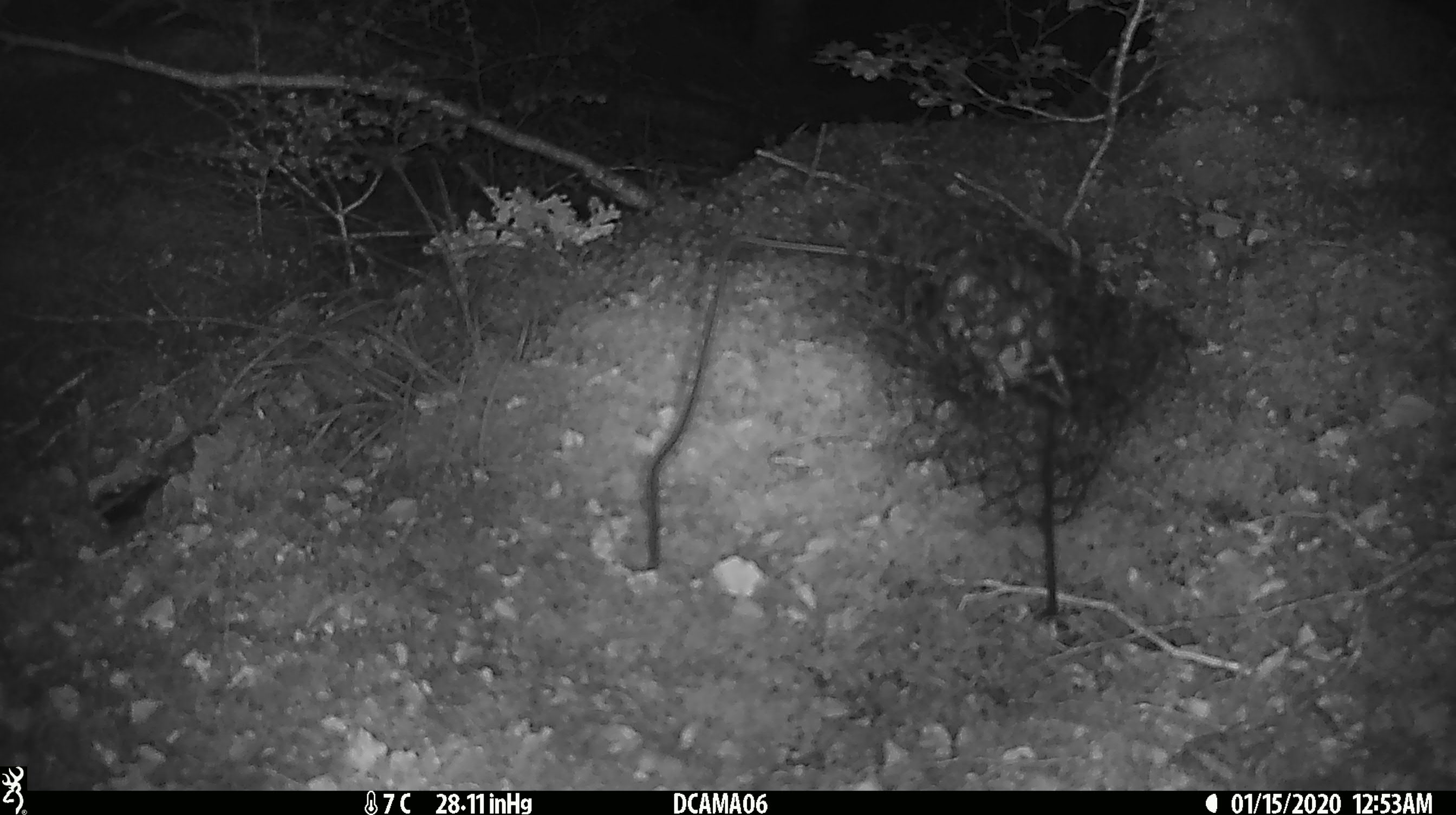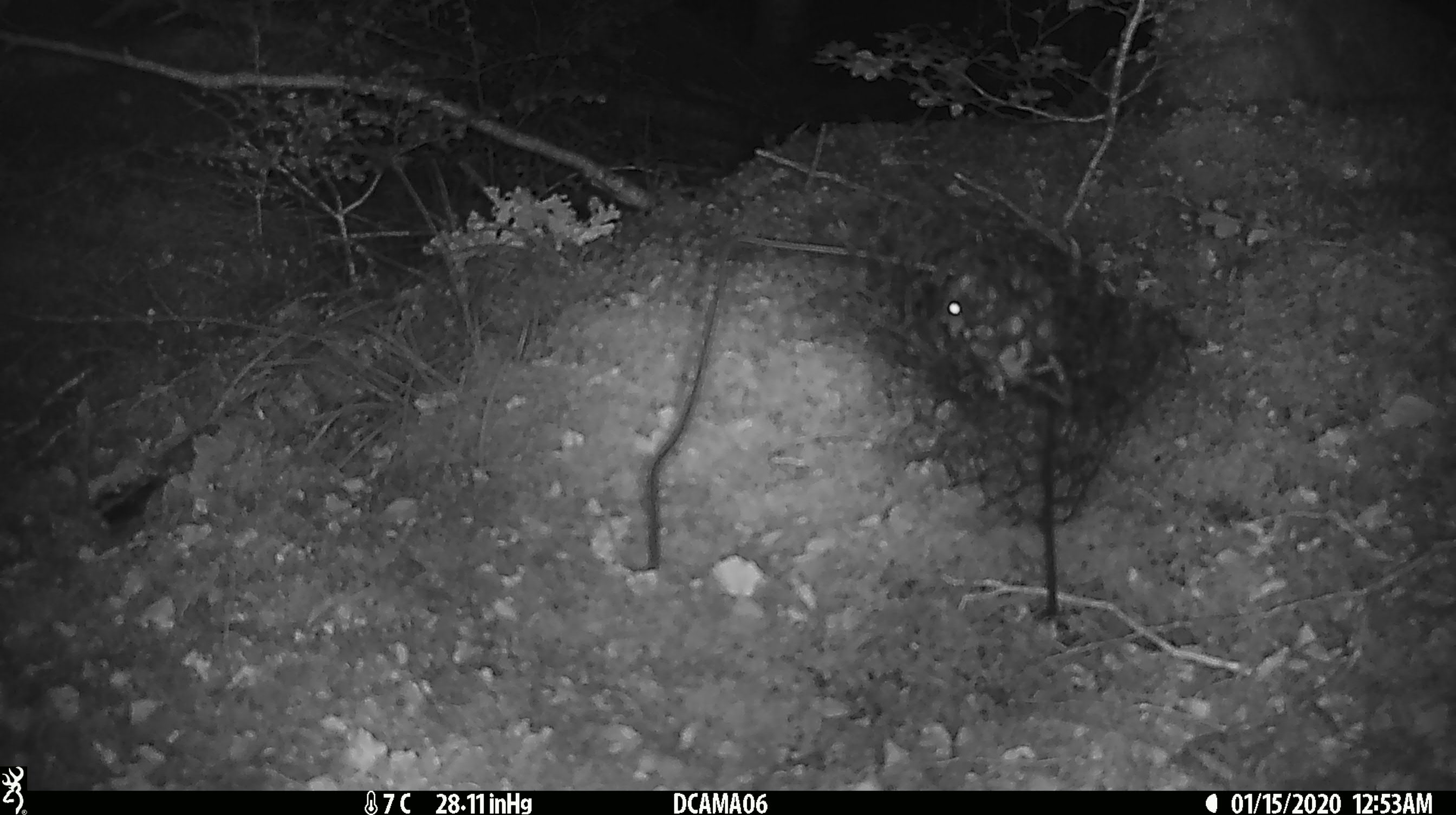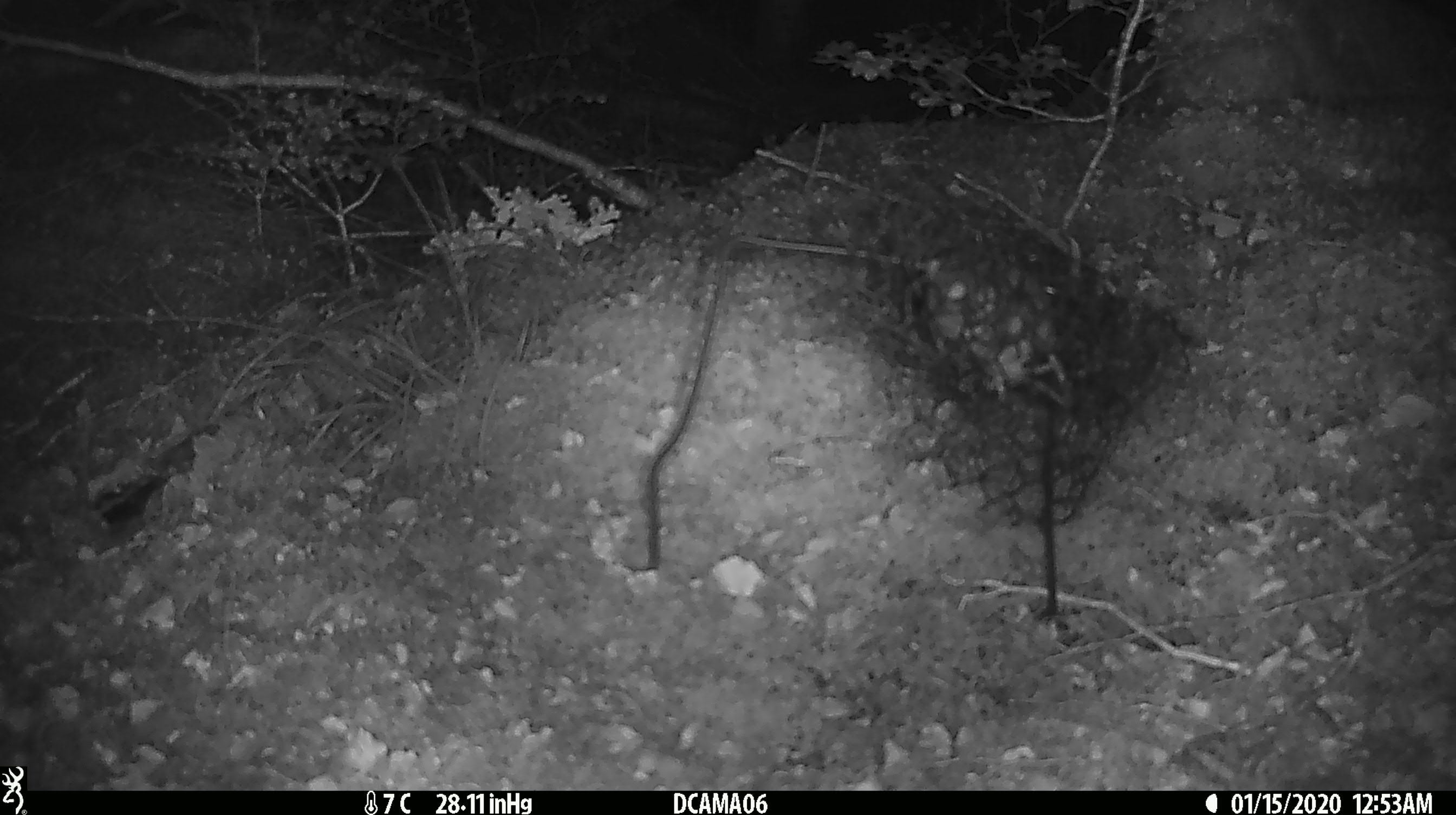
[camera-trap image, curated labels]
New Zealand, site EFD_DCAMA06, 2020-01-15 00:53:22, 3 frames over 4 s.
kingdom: Animalia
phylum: Chordata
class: Mammalia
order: Rodentia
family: Muridae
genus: Mus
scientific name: Mus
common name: mouse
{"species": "mouse (Mus)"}